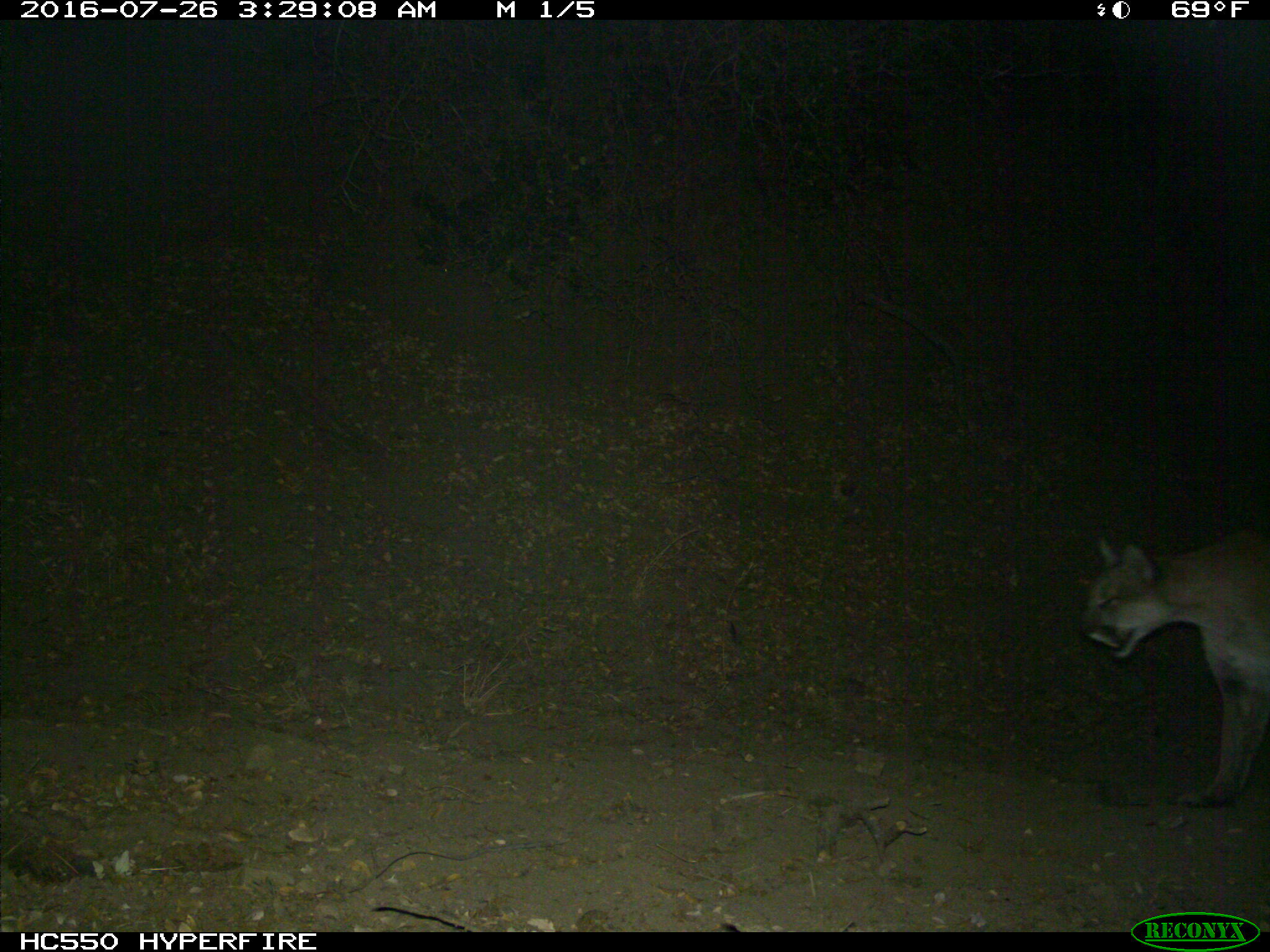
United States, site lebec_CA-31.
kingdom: Animalia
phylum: Chordata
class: Mammalia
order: Carnivora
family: Felidae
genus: Puma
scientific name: Puma concolor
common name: mountain lion